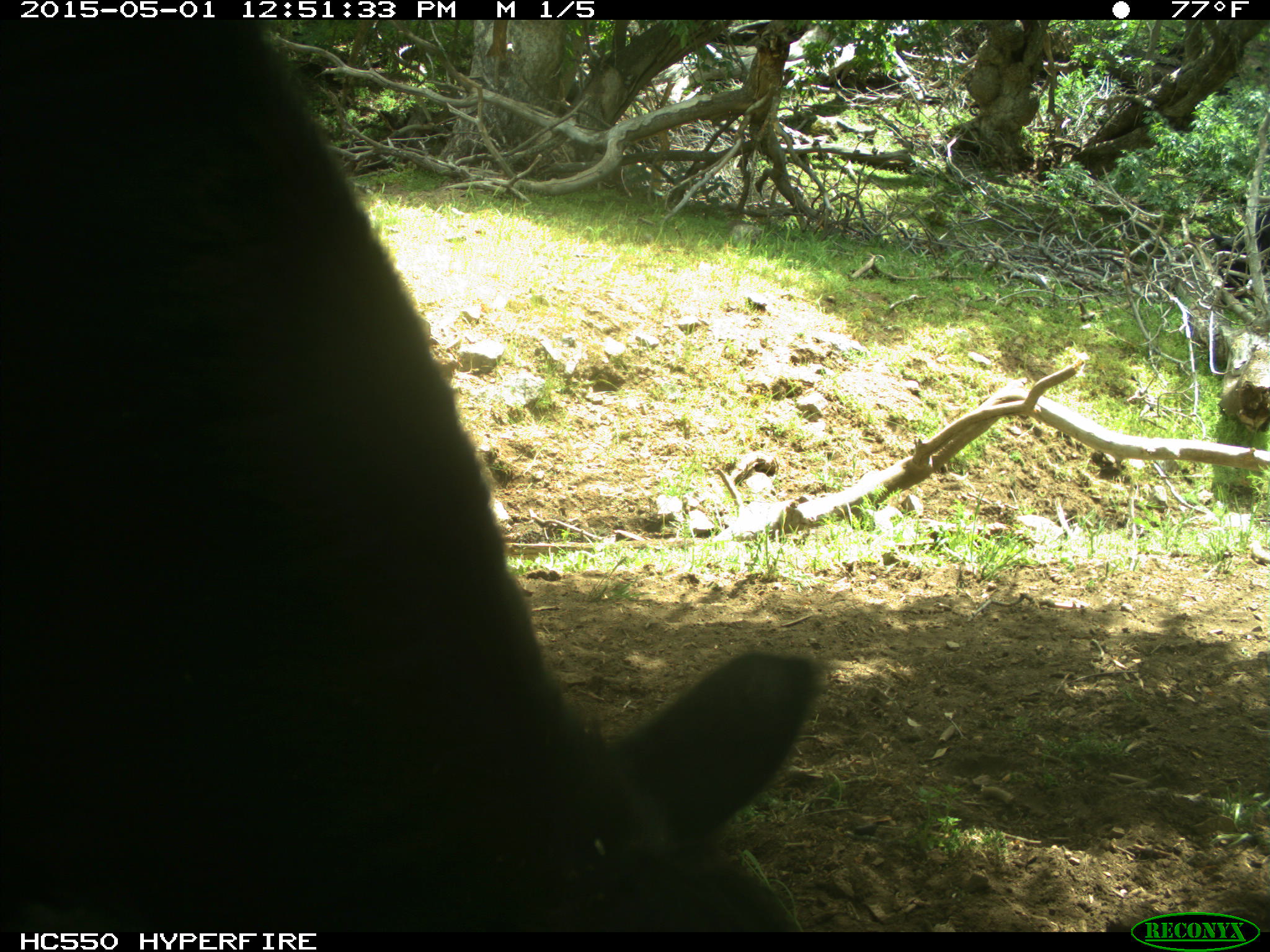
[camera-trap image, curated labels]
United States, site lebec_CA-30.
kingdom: Animalia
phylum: Chordata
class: Mammalia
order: Artiodactyla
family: Bovidae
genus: Bos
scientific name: Bos taurus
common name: domestic cow